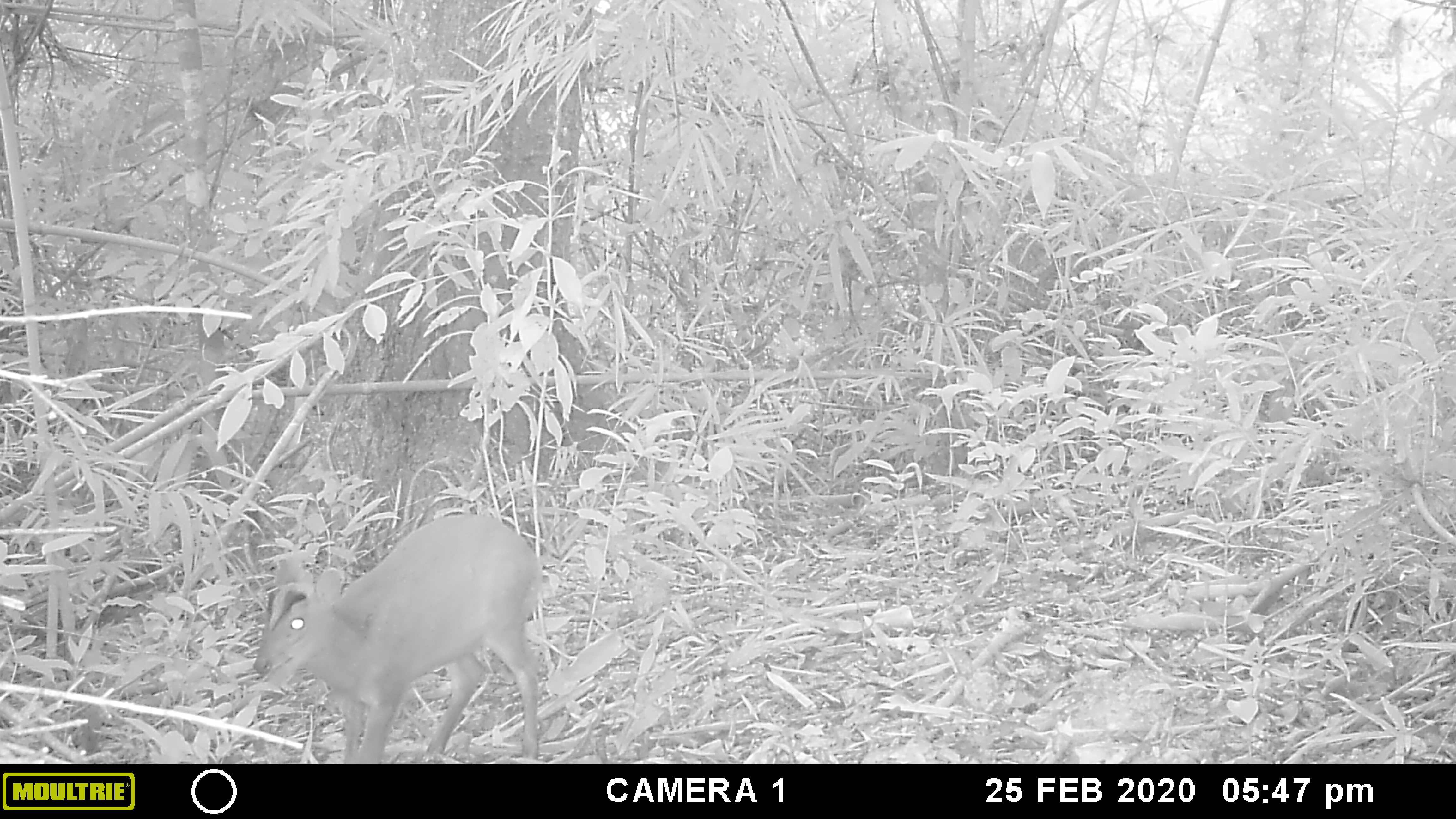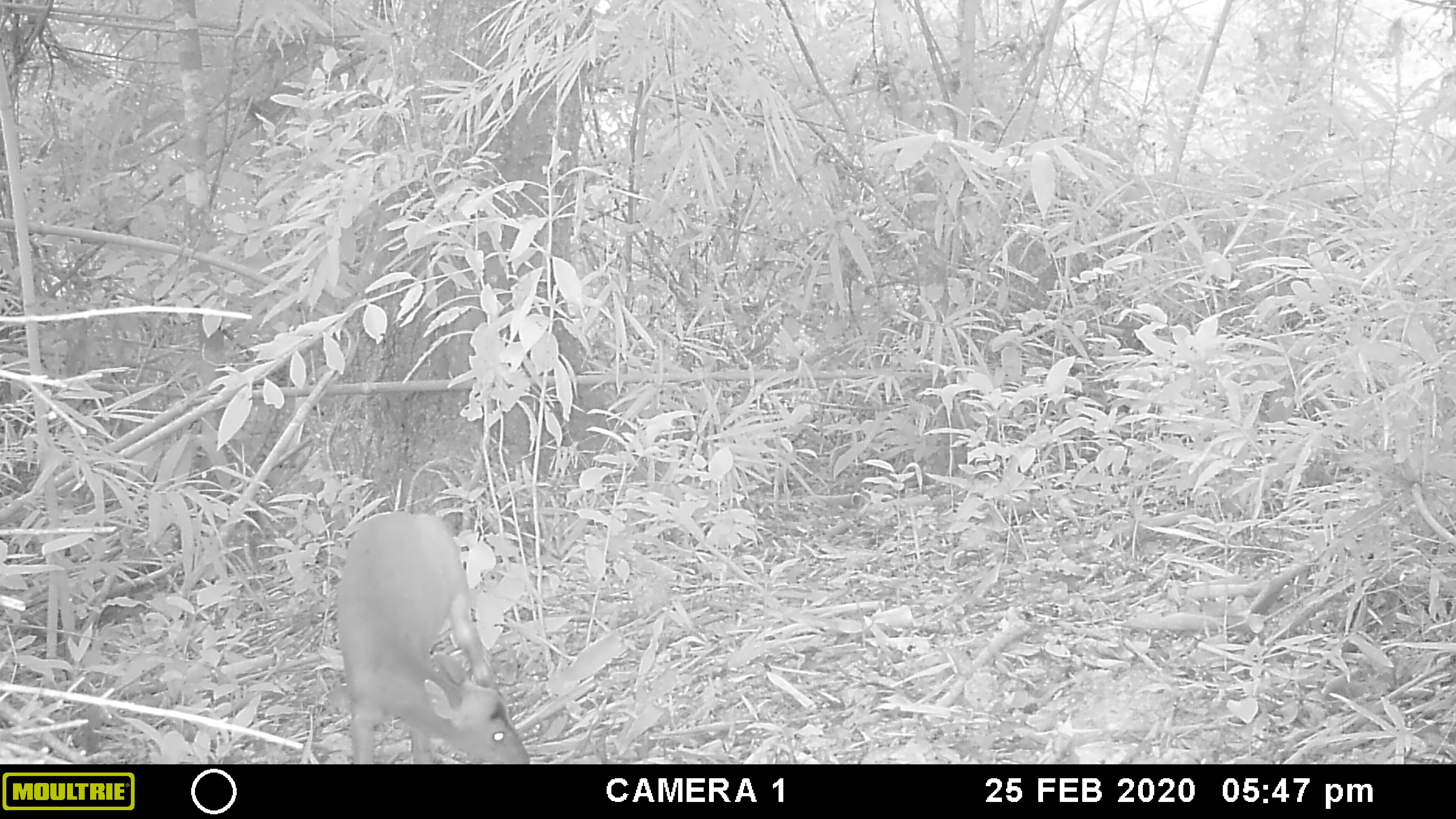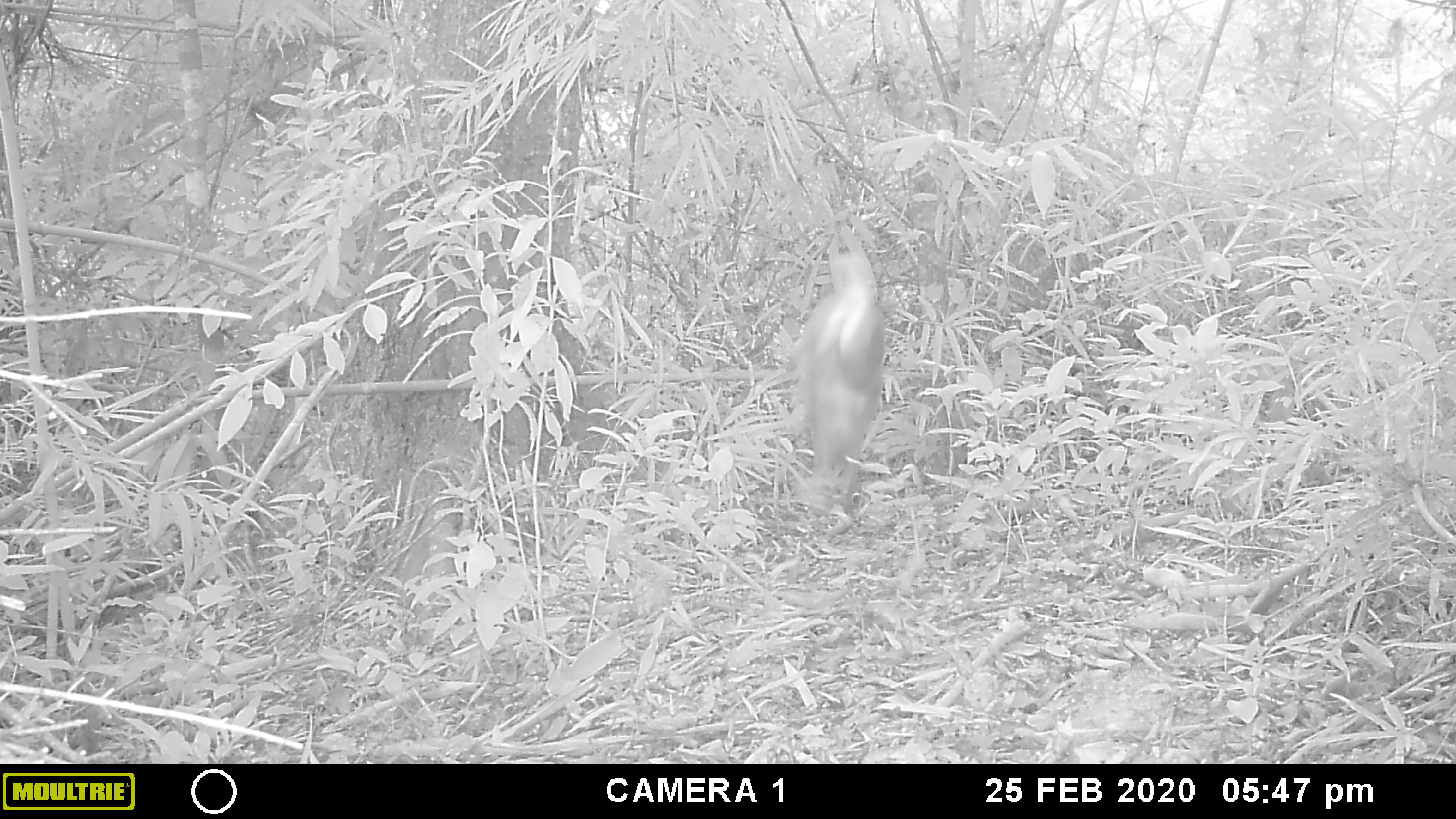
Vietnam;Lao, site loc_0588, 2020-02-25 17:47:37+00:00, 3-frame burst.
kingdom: Animalia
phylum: Chordata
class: Mammalia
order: Artiodactyla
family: Cervidae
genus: Muntiacus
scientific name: Muntiacus muntjak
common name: red muntjac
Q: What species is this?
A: Red muntjac (Muntiacus muntjak).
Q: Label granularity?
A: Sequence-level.